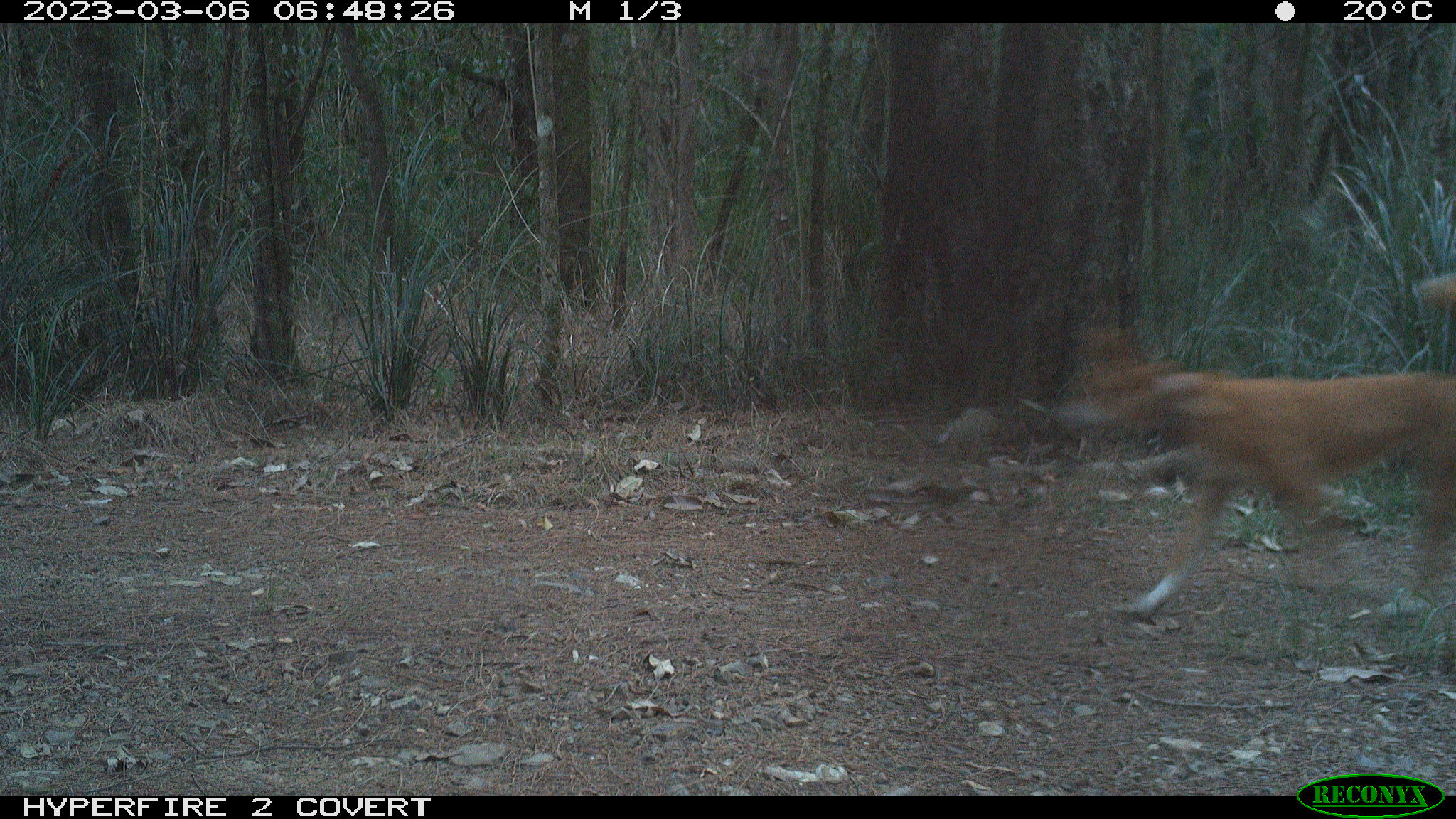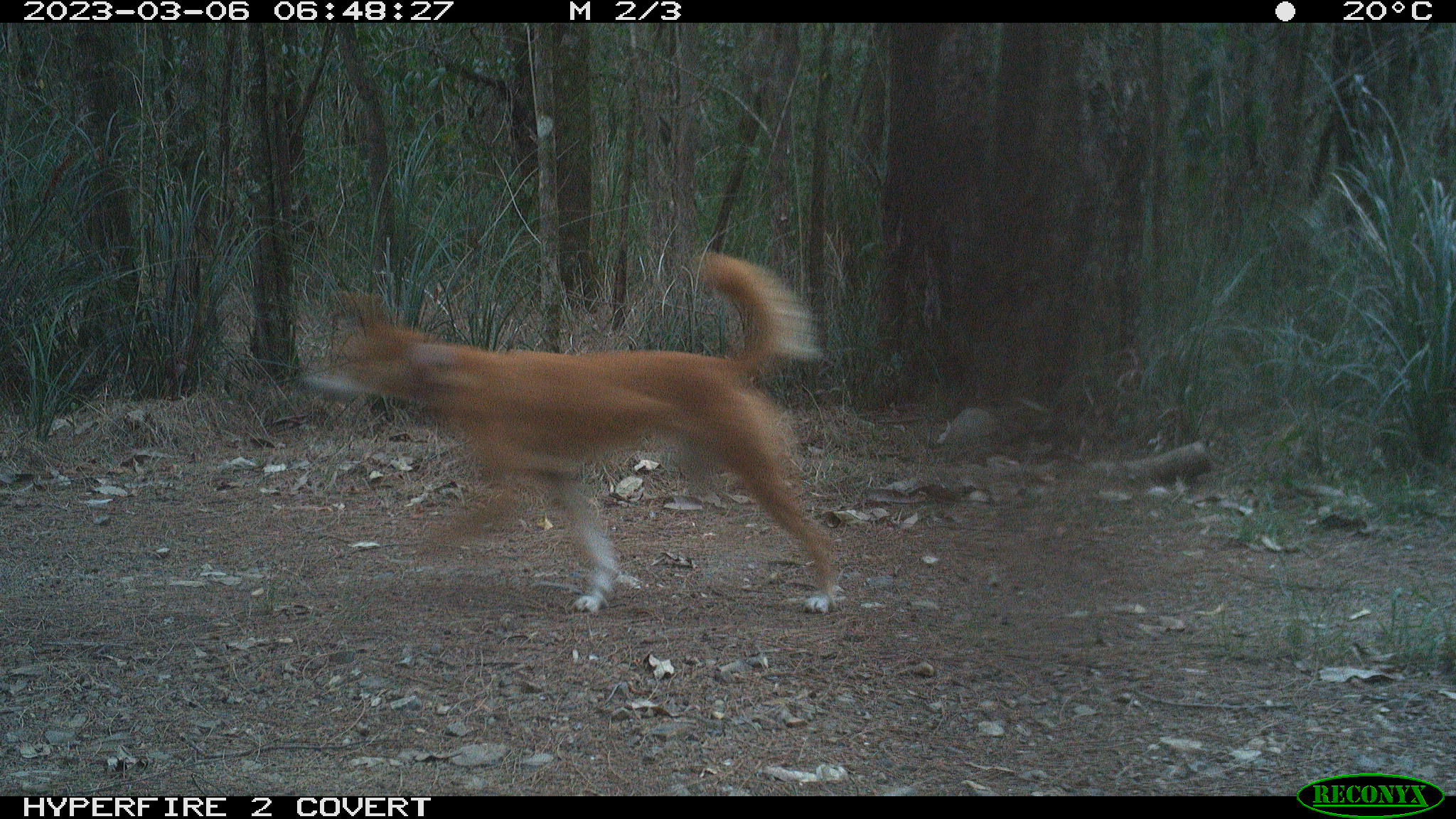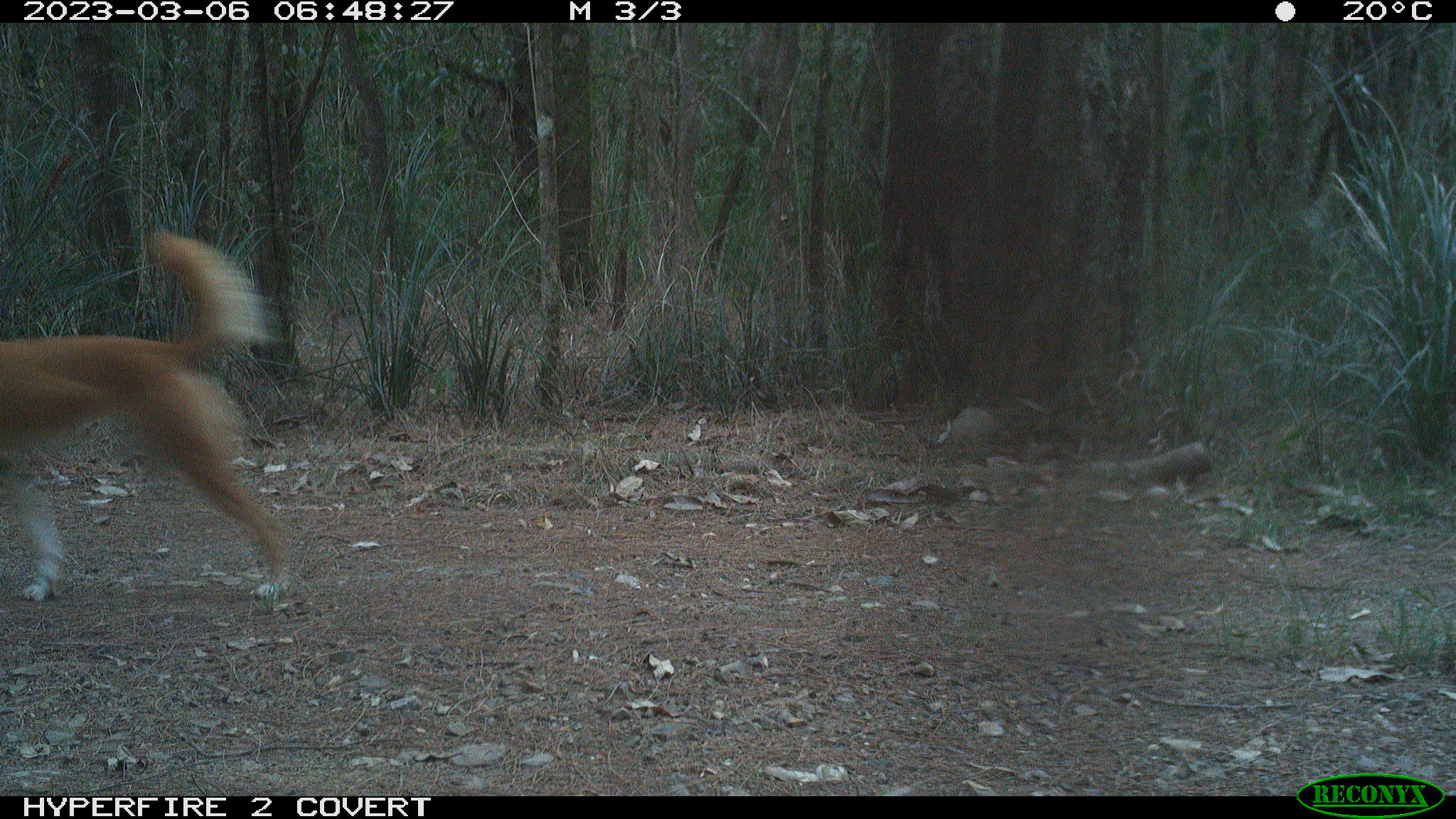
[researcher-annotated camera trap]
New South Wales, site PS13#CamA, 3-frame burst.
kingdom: Animalia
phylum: Chordata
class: Mammalia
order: Carnivora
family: Canidae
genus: Canis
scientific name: Canis familiaris dingo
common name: dingo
Dingo (Canis familiaris dingo).